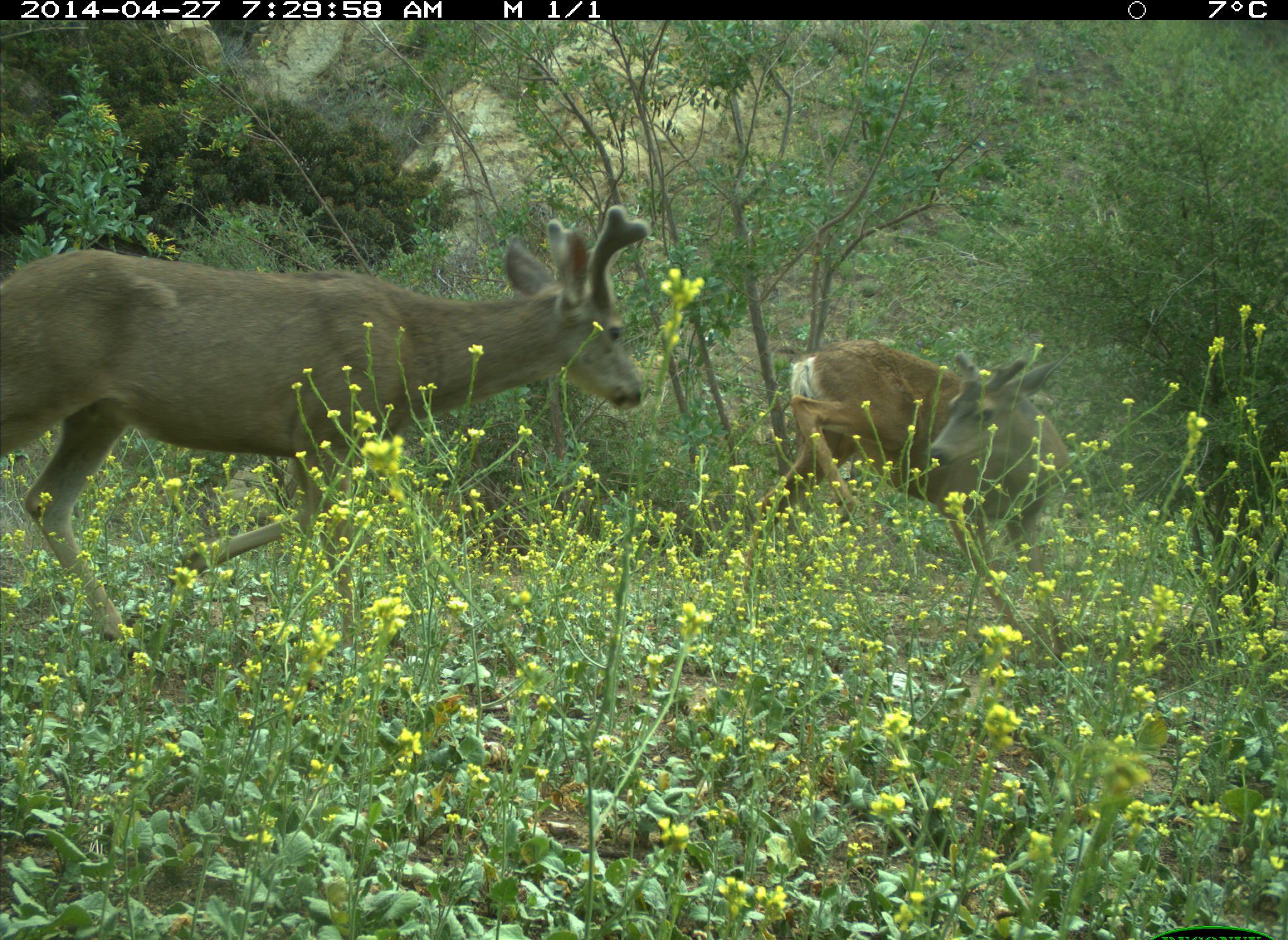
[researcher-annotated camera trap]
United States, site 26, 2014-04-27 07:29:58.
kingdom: Animalia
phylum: Chordata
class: Mammalia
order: Artiodactyla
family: Cervidae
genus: Odocoileus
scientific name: Odocoileus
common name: deer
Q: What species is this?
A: Deer (Odocoileus).